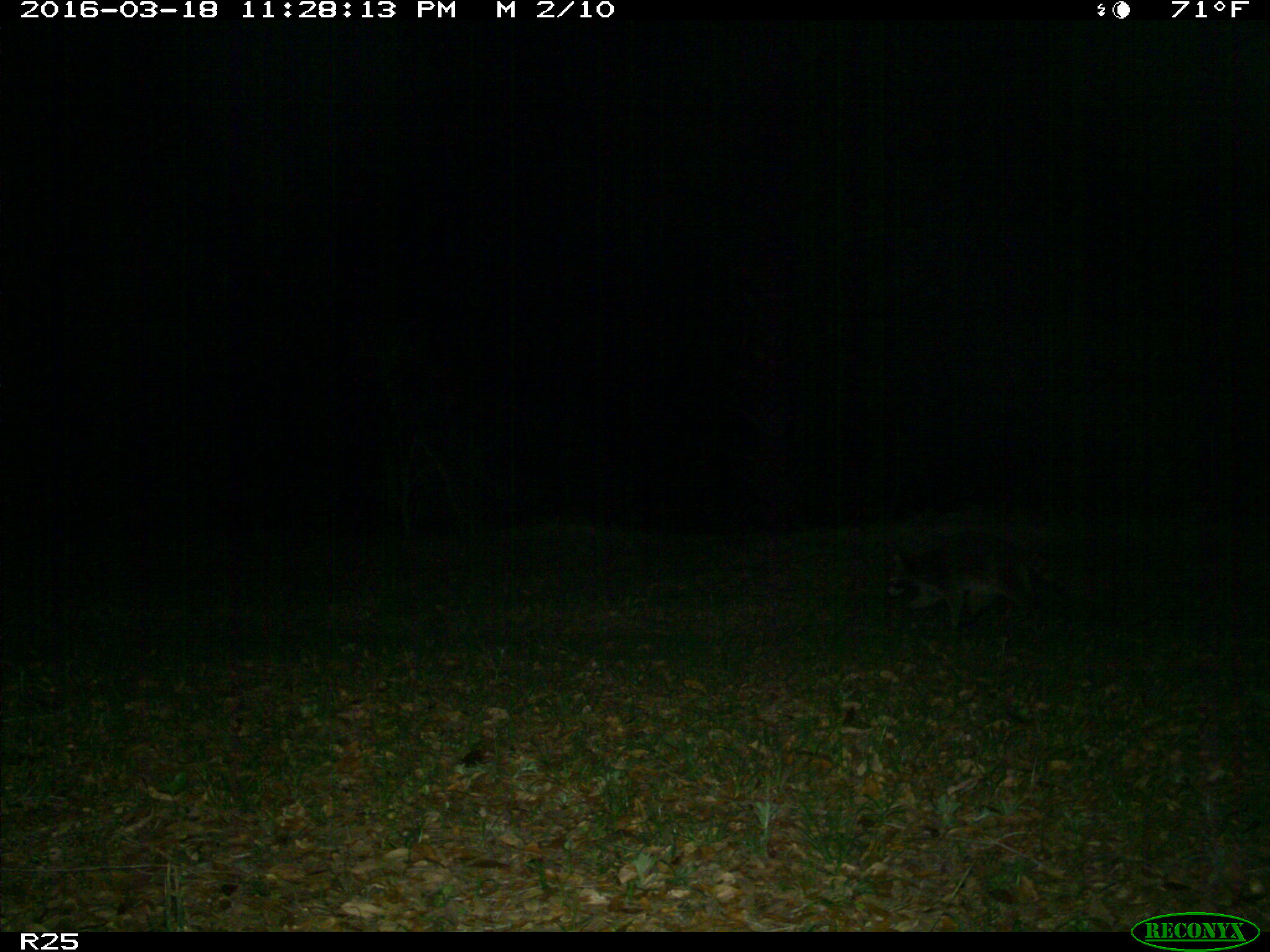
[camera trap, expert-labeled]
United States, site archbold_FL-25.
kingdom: Animalia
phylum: Chordata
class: Mammalia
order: Carnivora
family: Procyonidae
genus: Procyon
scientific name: Procyon lotor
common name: common raccoon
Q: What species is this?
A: Procyon lotor (common raccoon).